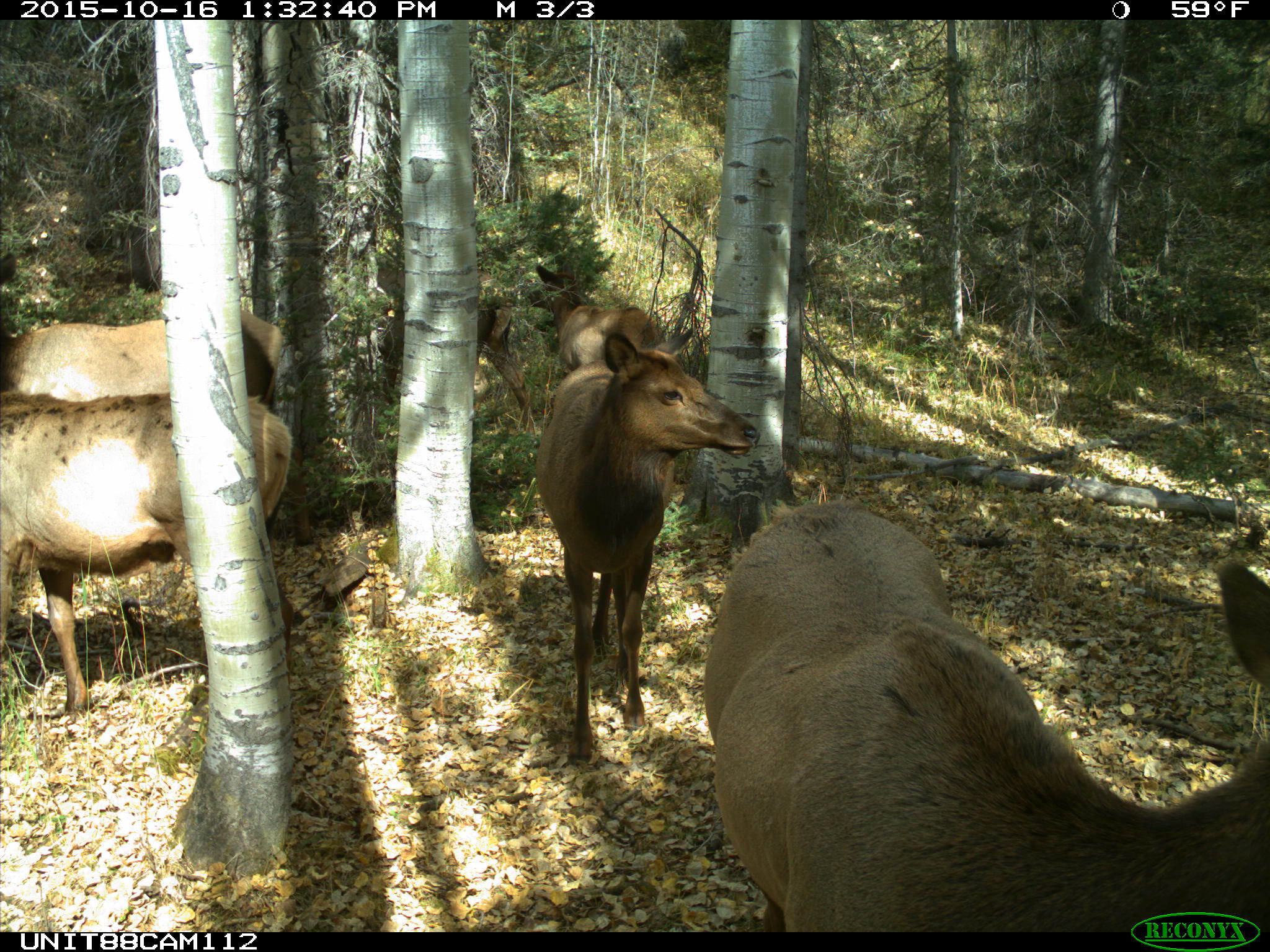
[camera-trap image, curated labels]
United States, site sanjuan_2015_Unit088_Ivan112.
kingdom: Animalia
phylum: Chordata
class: Mammalia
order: Artiodactyla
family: Cervidae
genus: Cervus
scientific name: Cervus elaphus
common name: red deer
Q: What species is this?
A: Cervus elaphus (red deer).